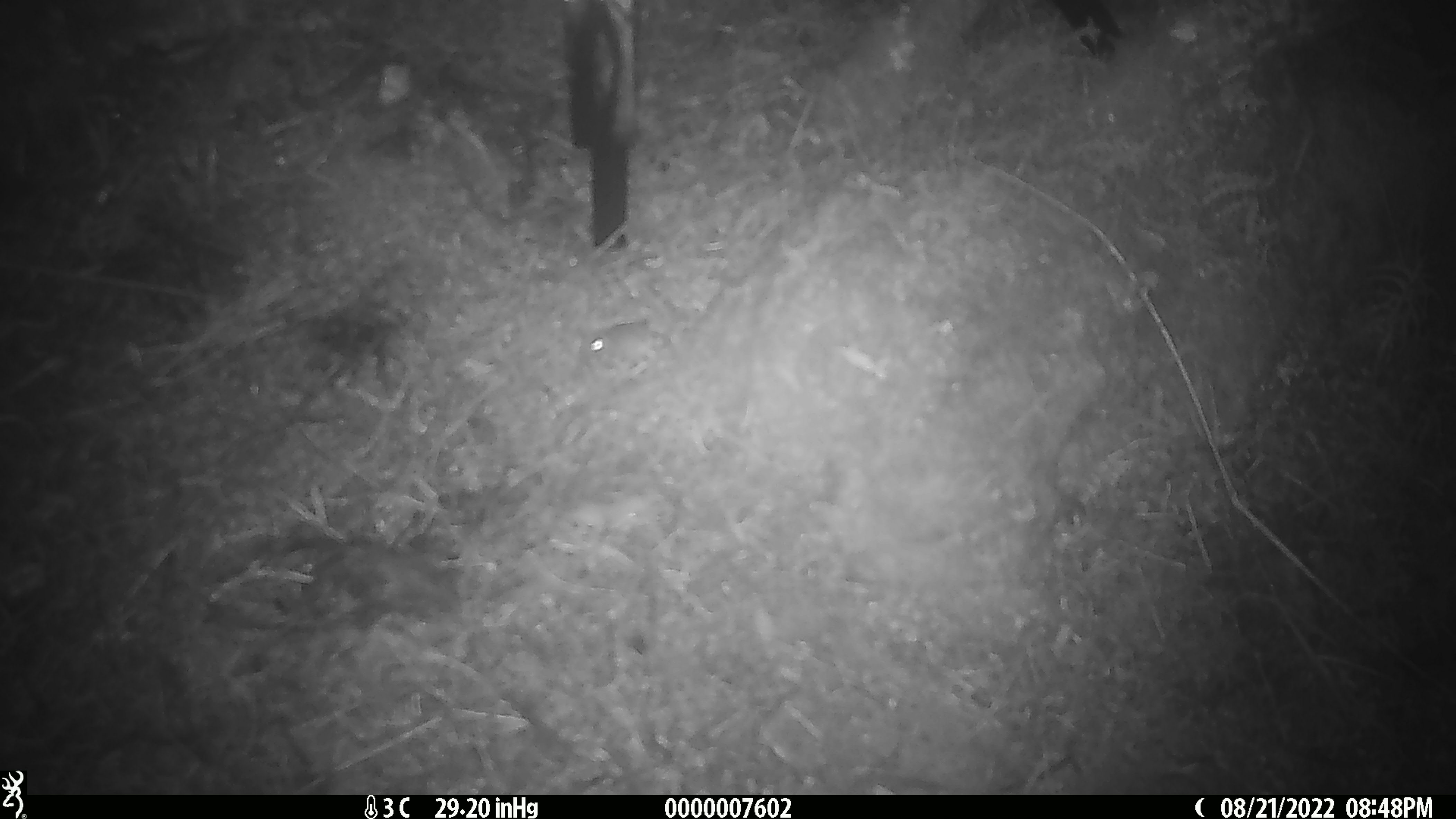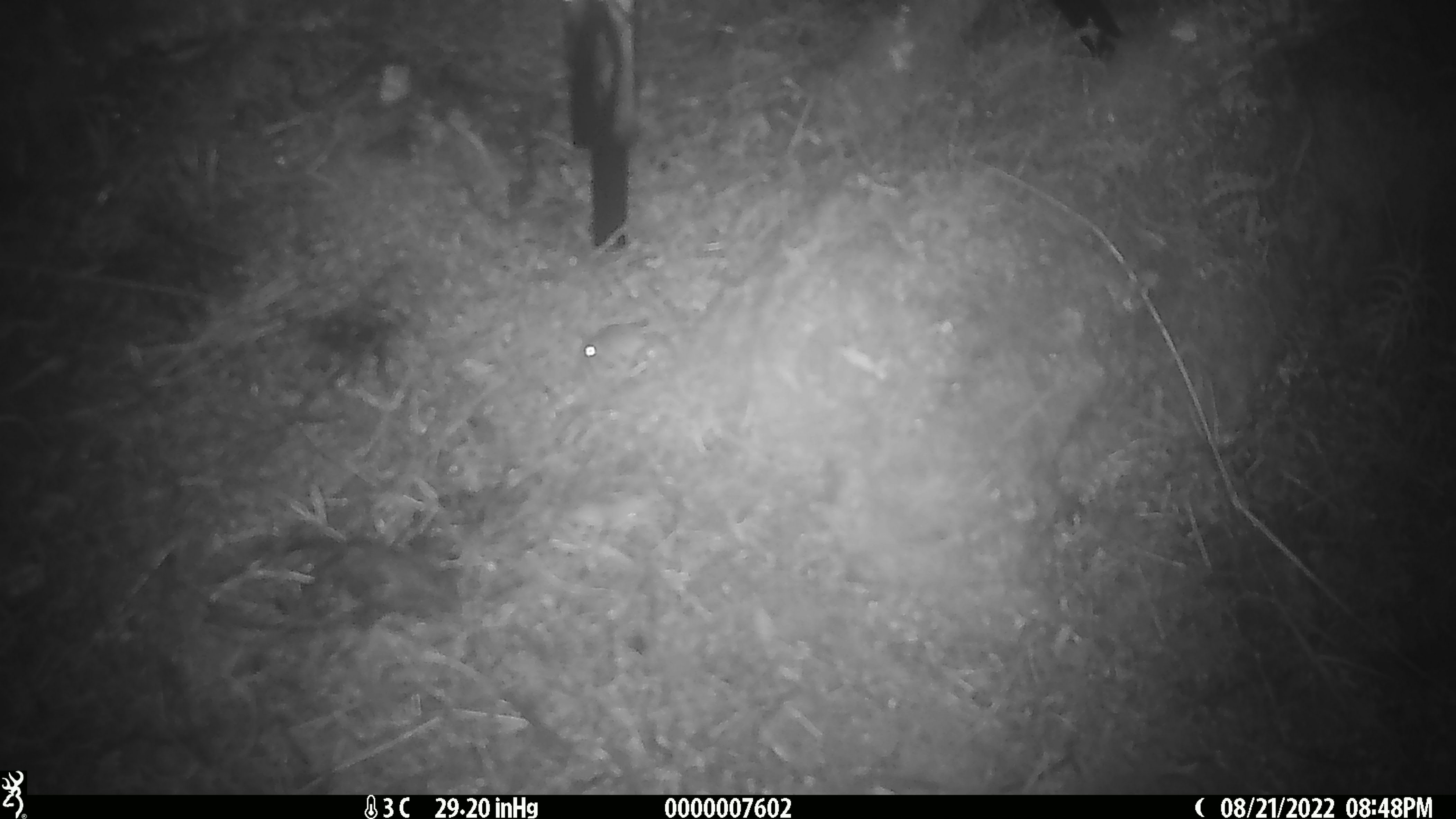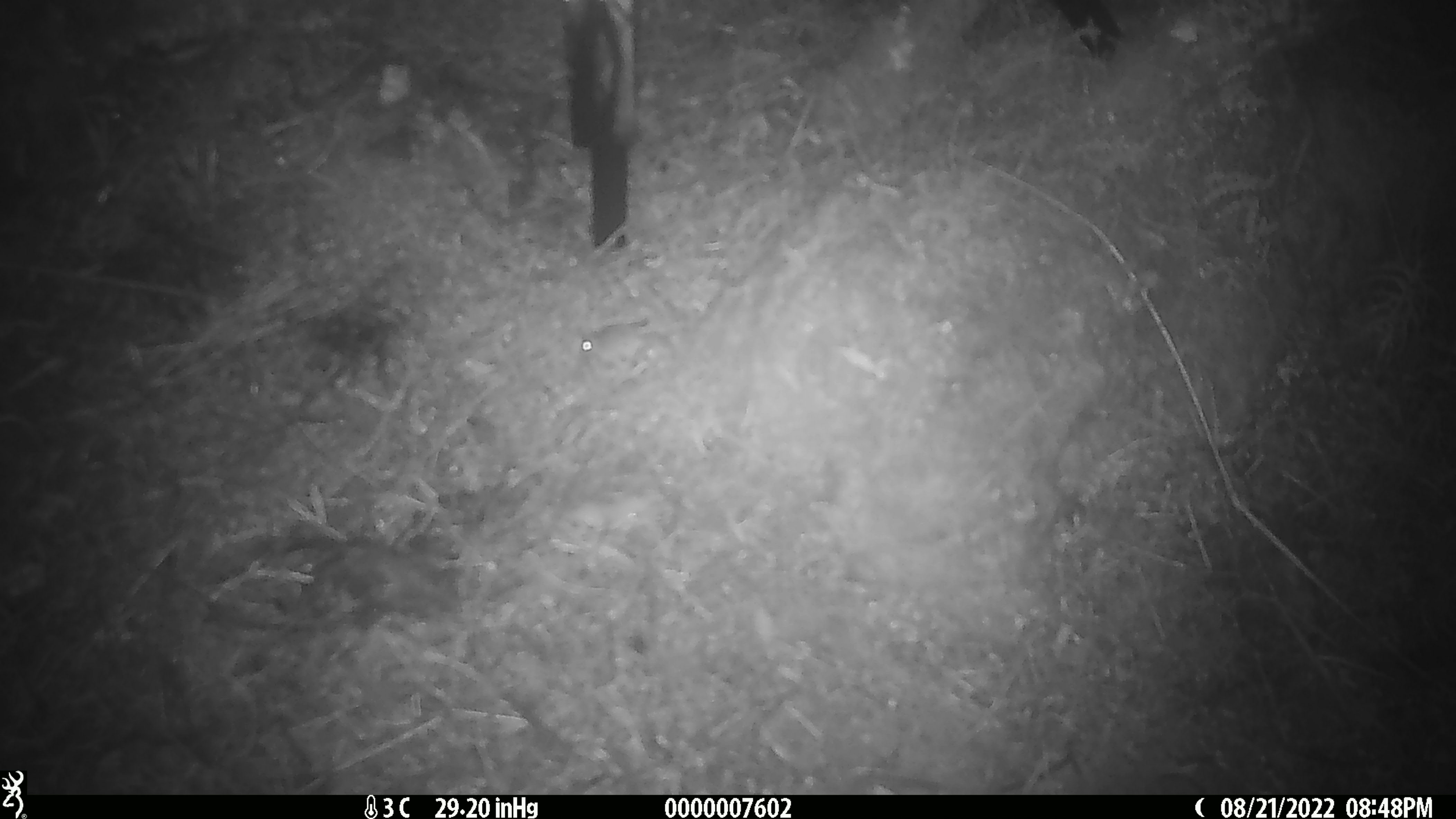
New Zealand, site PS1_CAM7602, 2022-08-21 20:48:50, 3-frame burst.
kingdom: Animalia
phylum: Chordata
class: Mammalia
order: Rodentia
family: Muridae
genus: Mus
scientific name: Mus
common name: mouse